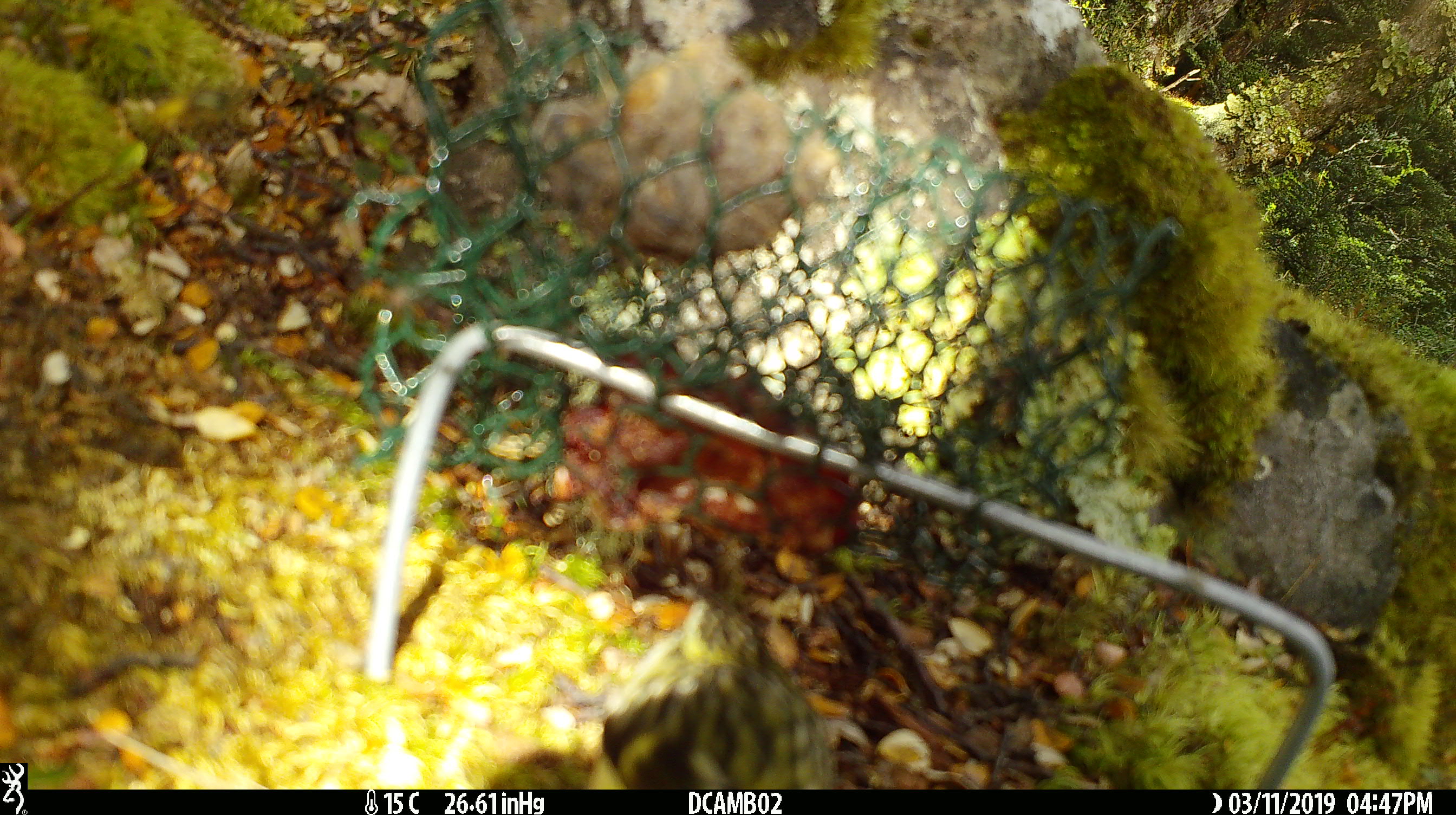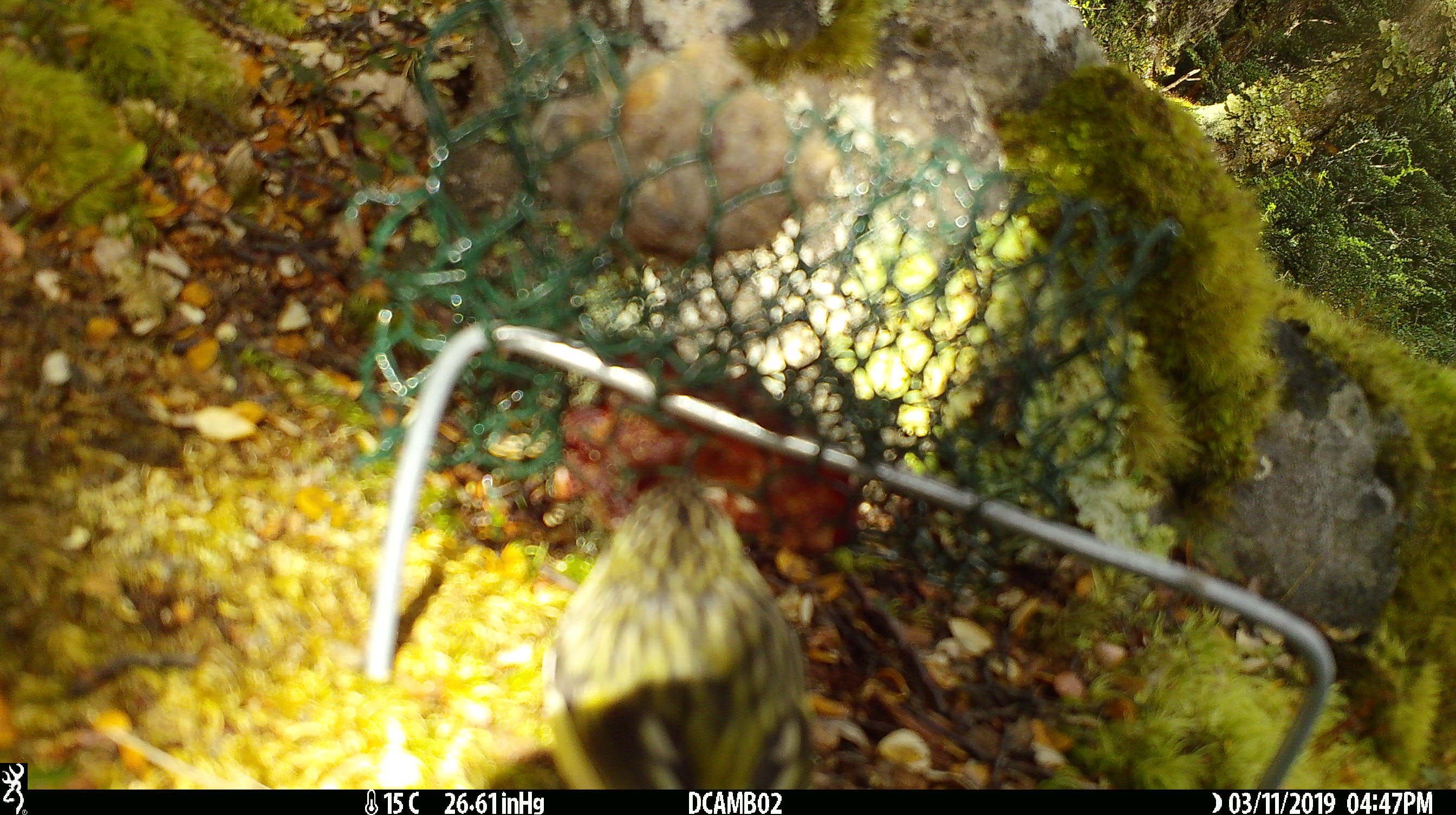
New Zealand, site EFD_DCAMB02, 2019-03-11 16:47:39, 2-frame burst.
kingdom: Animalia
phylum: Chordata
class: Aves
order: Passeriformes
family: Acanthisittidae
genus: Acanthisitta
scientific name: Acanthisitta chloris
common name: rifleman